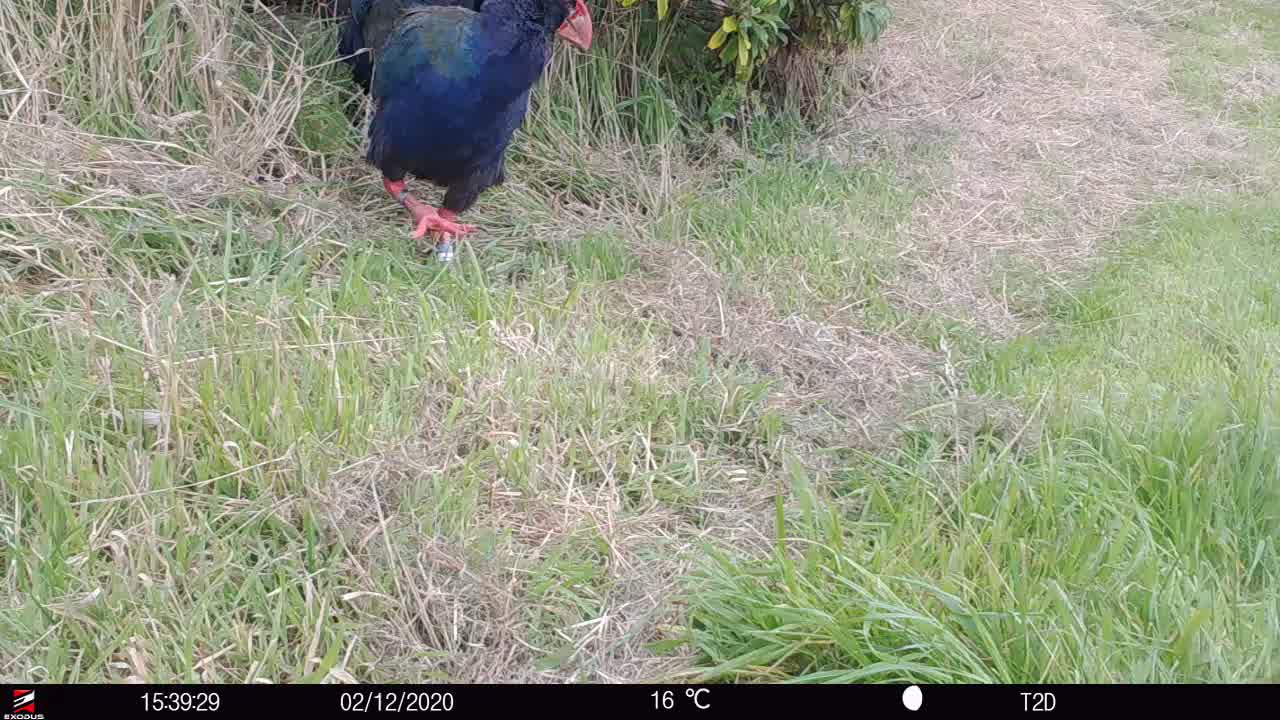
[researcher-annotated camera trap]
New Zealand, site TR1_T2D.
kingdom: Animalia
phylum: Chordata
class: Aves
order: Gruiformes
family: Rallidae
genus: Porphyrio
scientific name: Porphyrio mantelli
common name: takahe